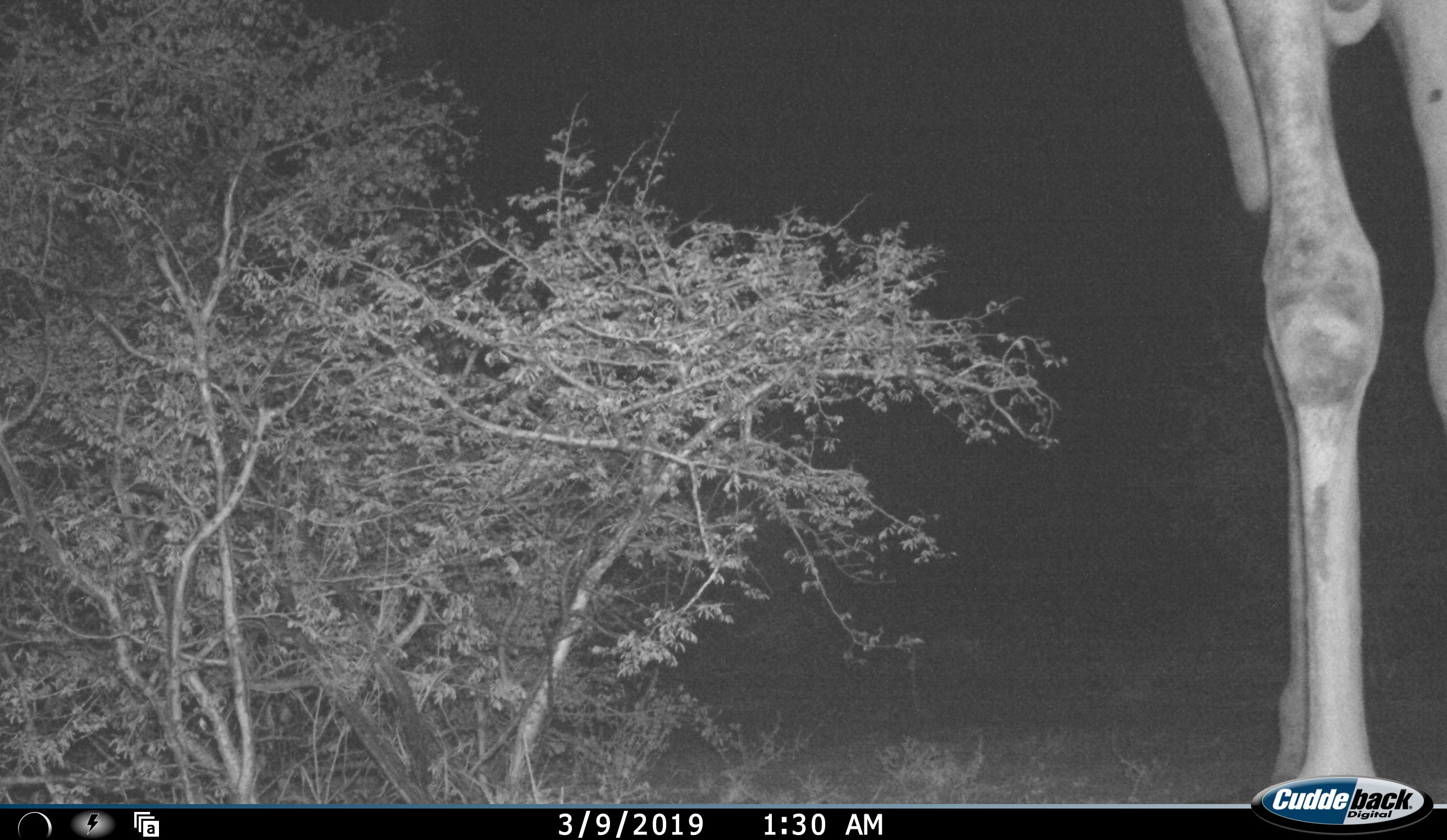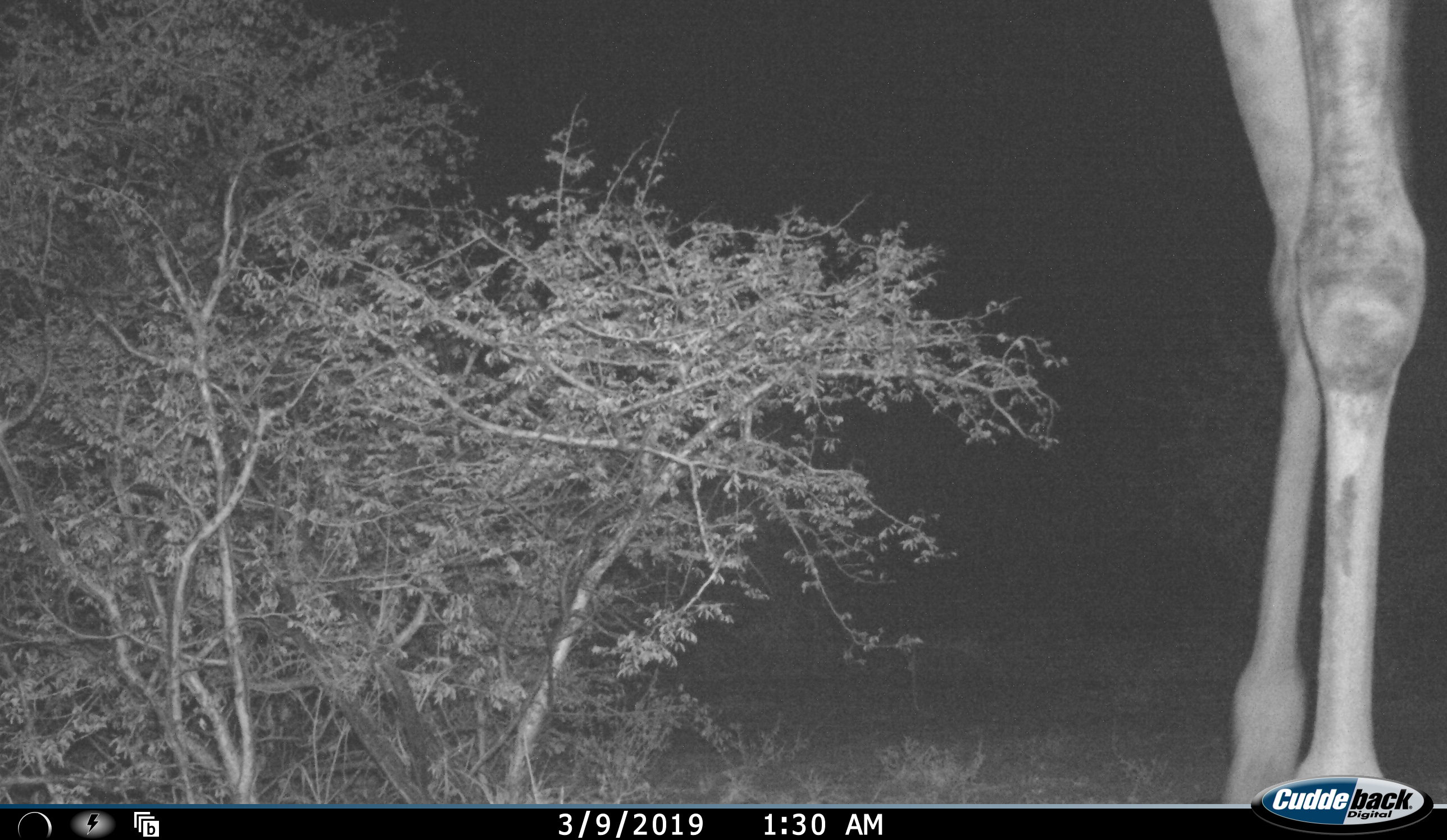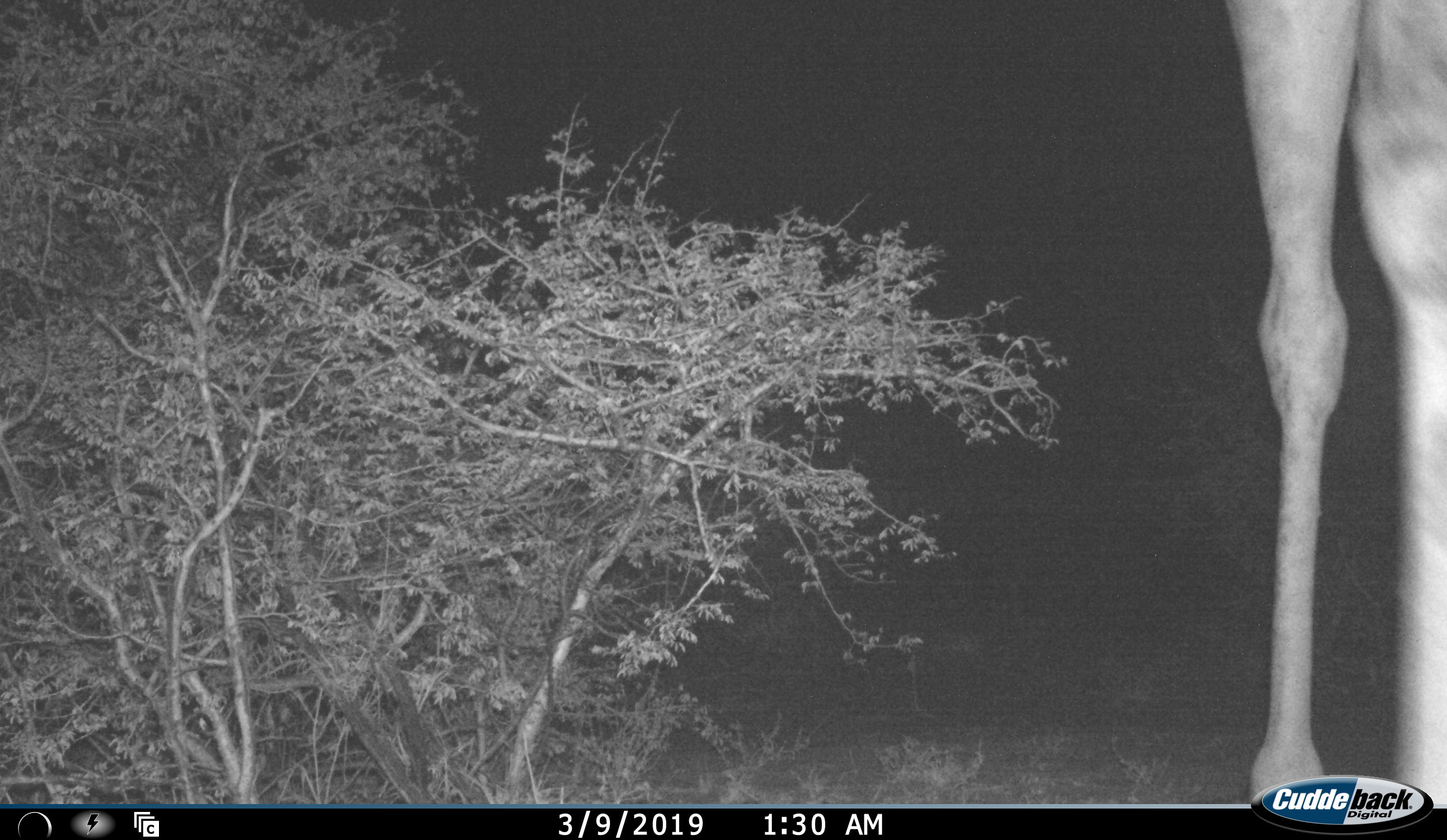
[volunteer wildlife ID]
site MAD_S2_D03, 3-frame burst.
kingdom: Animalia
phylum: Chordata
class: Mammalia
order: Artiodactyla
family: Giraffidae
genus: Giraffa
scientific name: Giraffa camelopardalis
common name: giraffe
Giraffe (Giraffa camelopardalis), count 1. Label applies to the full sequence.